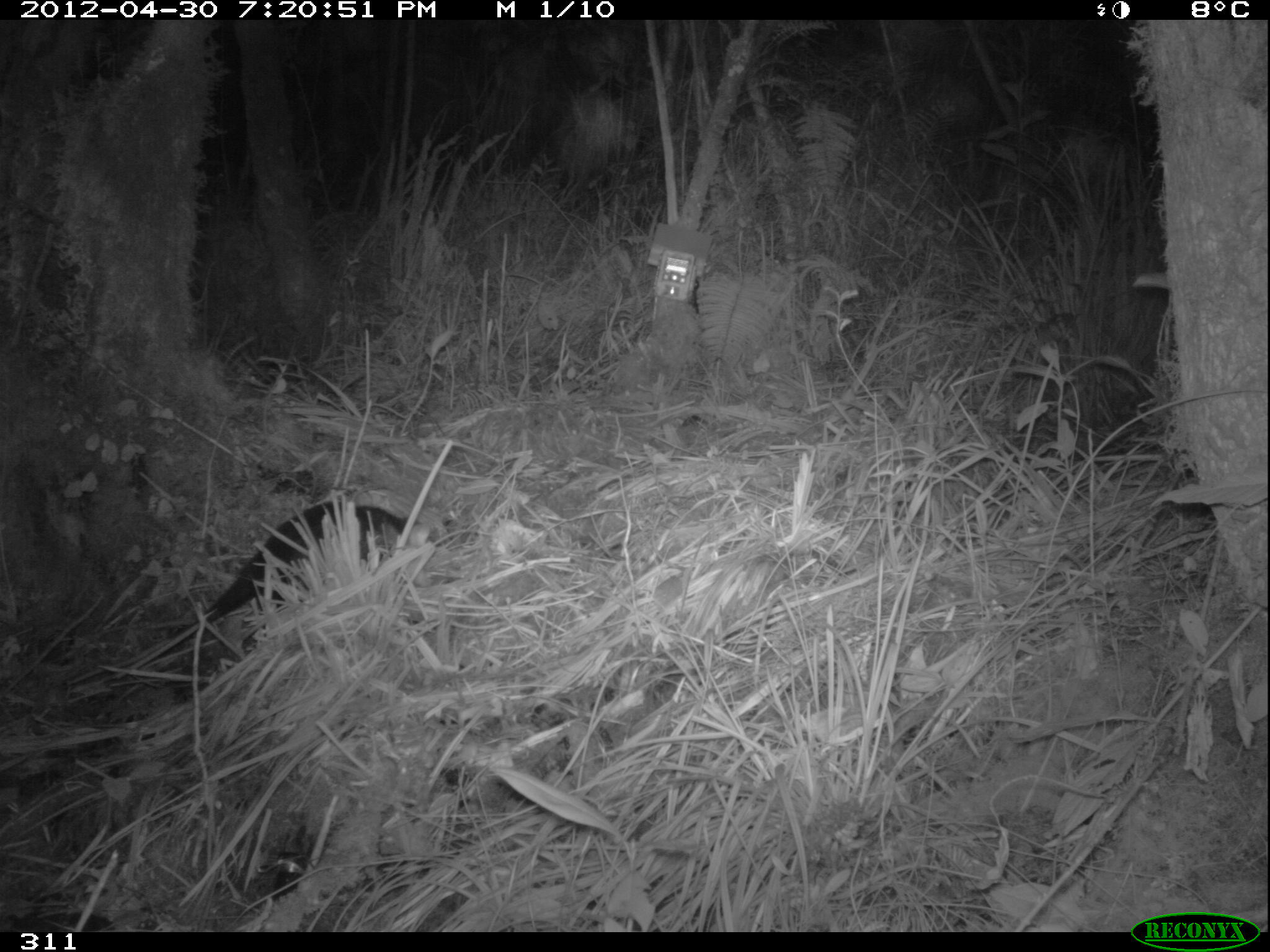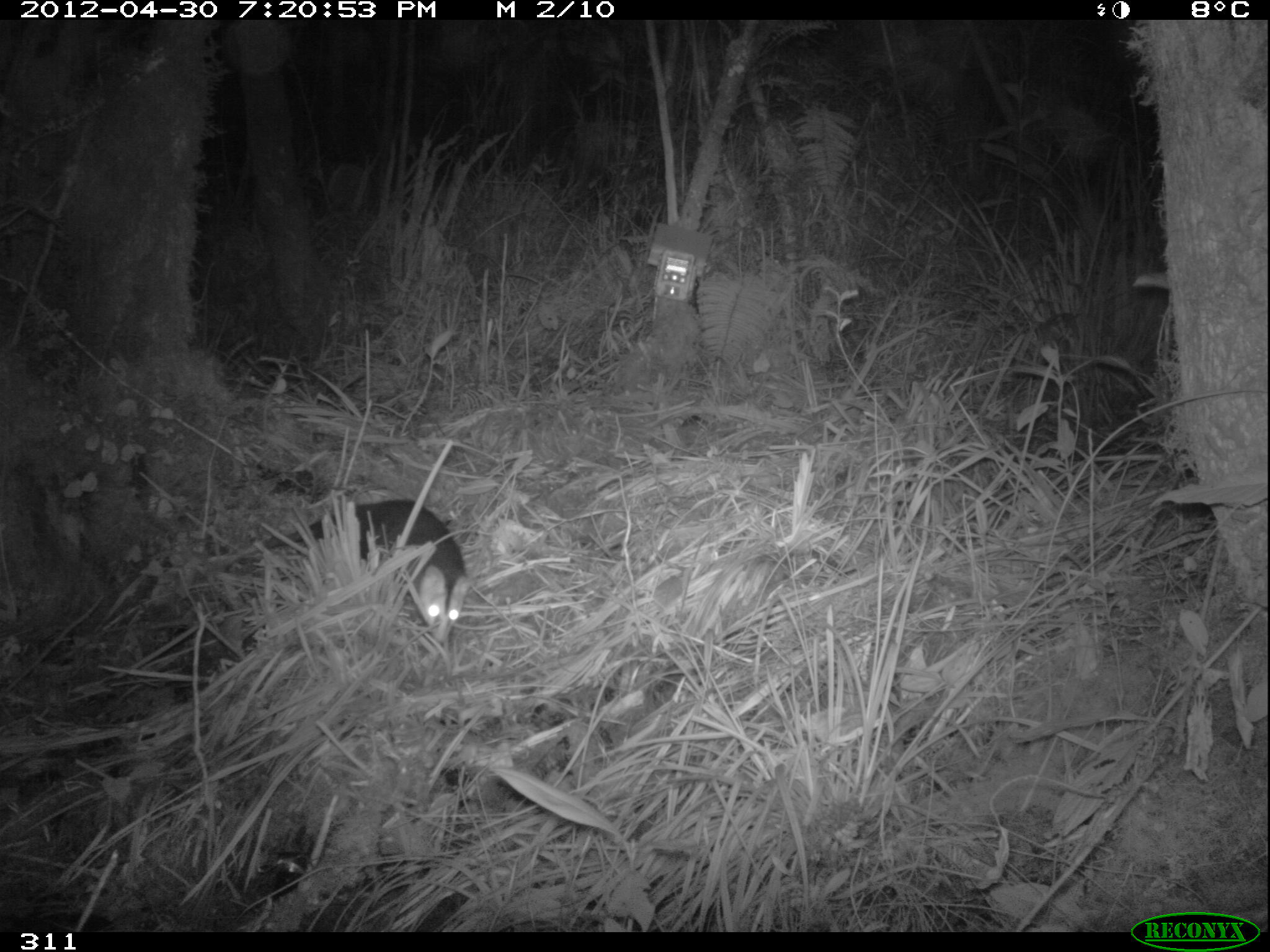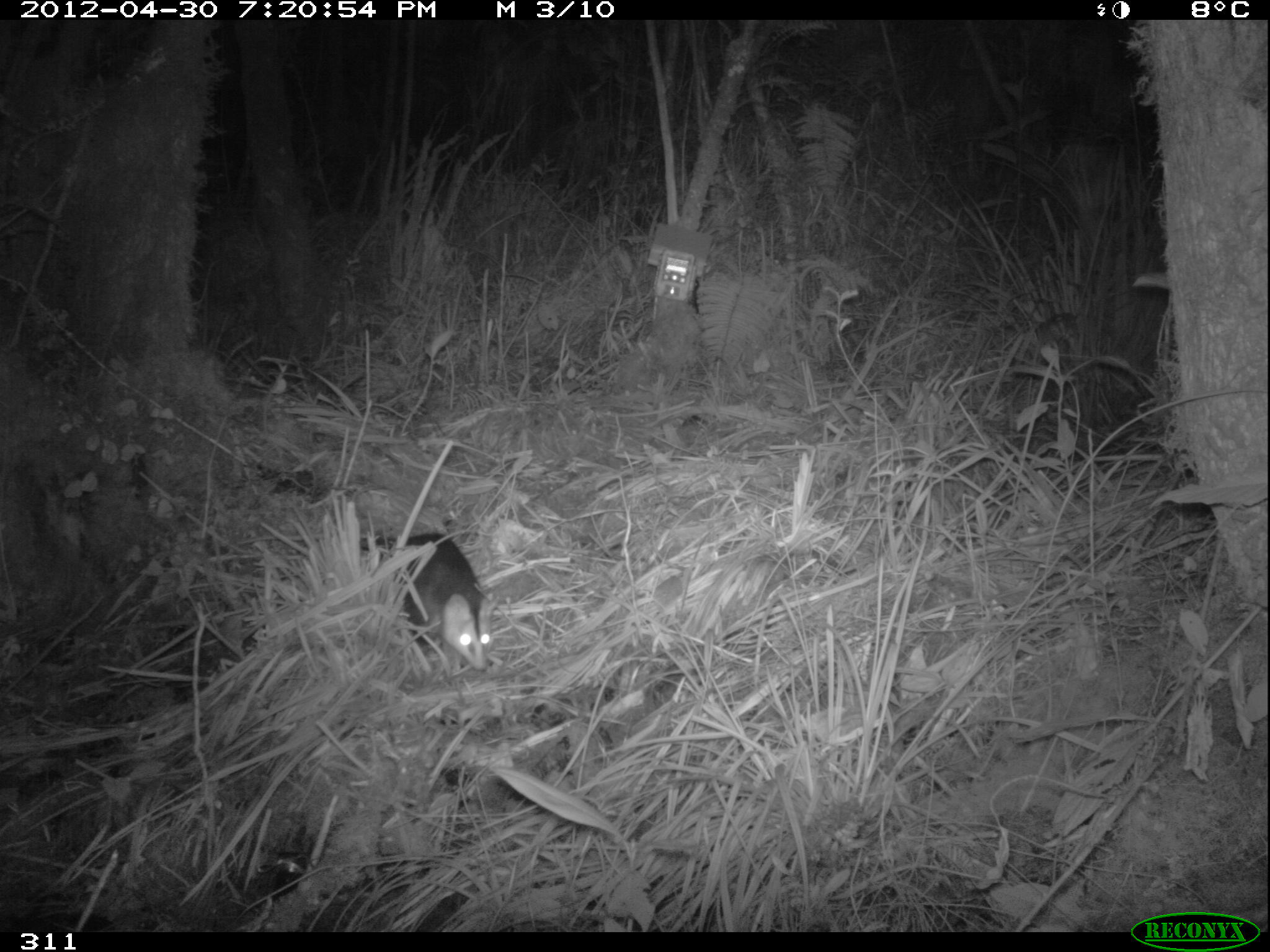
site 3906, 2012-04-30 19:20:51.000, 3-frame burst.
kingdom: Animalia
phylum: Chordata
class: Mammalia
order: Didelphimorphia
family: Didelphidae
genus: Didelphis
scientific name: Didelphis pernigra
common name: andean white-eared opossum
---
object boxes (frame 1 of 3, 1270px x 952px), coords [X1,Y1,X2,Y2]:
didelphis pernigra: [65,499,429,687]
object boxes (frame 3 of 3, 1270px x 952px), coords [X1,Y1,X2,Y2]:
didelphis pernigra: [234,531,500,672]